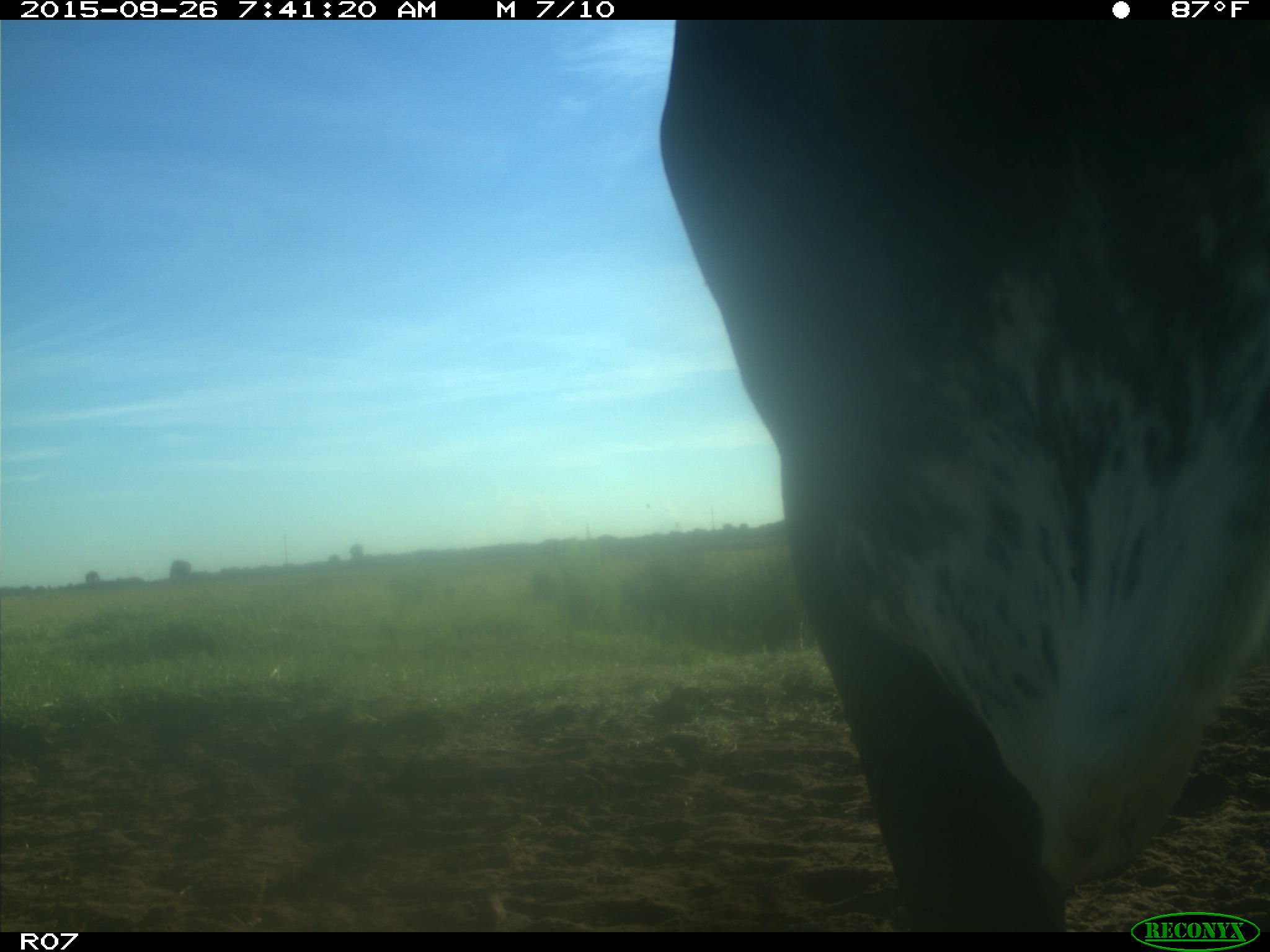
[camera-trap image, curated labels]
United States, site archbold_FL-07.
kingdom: Animalia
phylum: Chordata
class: Mammalia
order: Artiodactyla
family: Bovidae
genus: Bos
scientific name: Bos taurus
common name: domestic cow